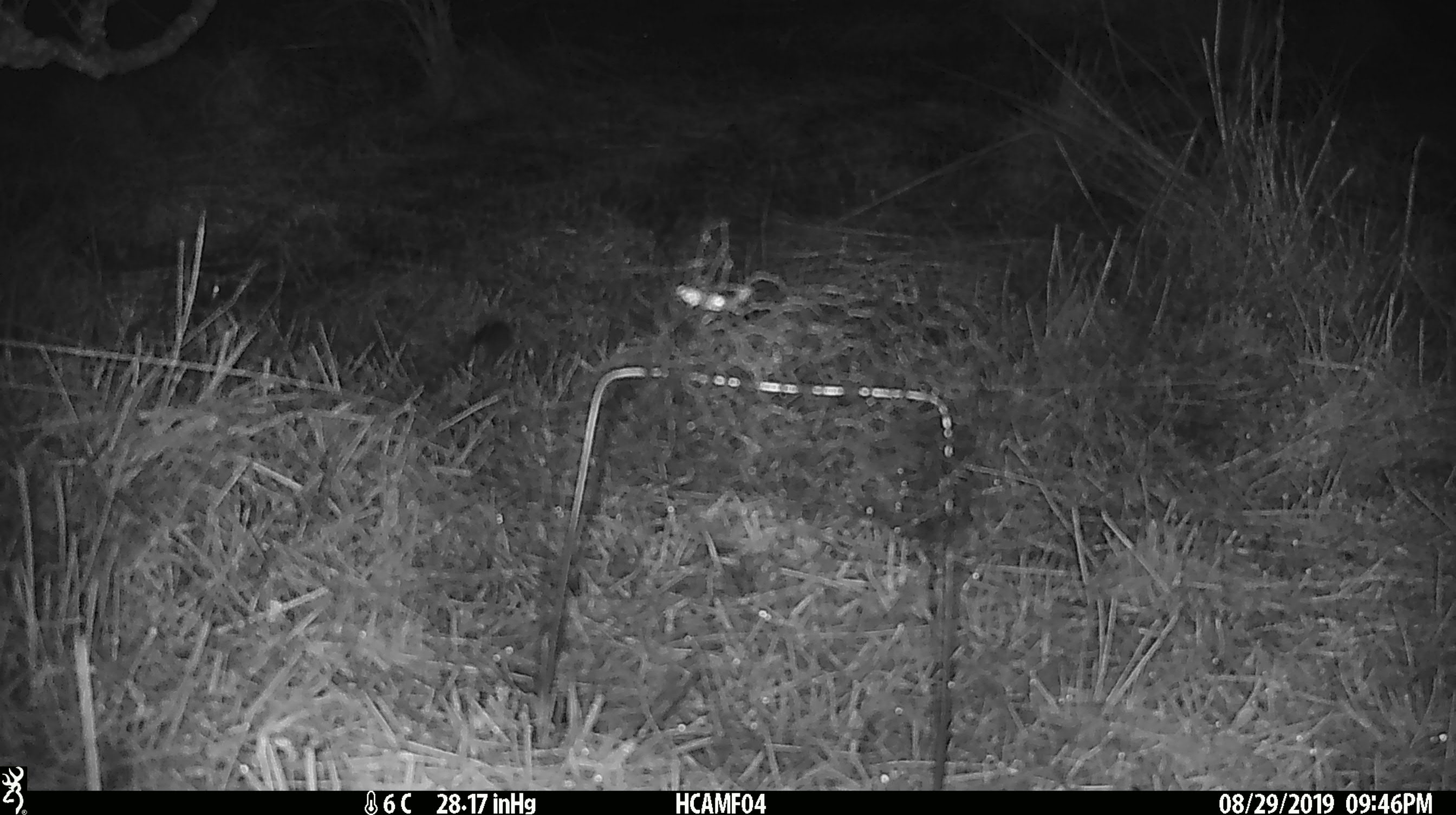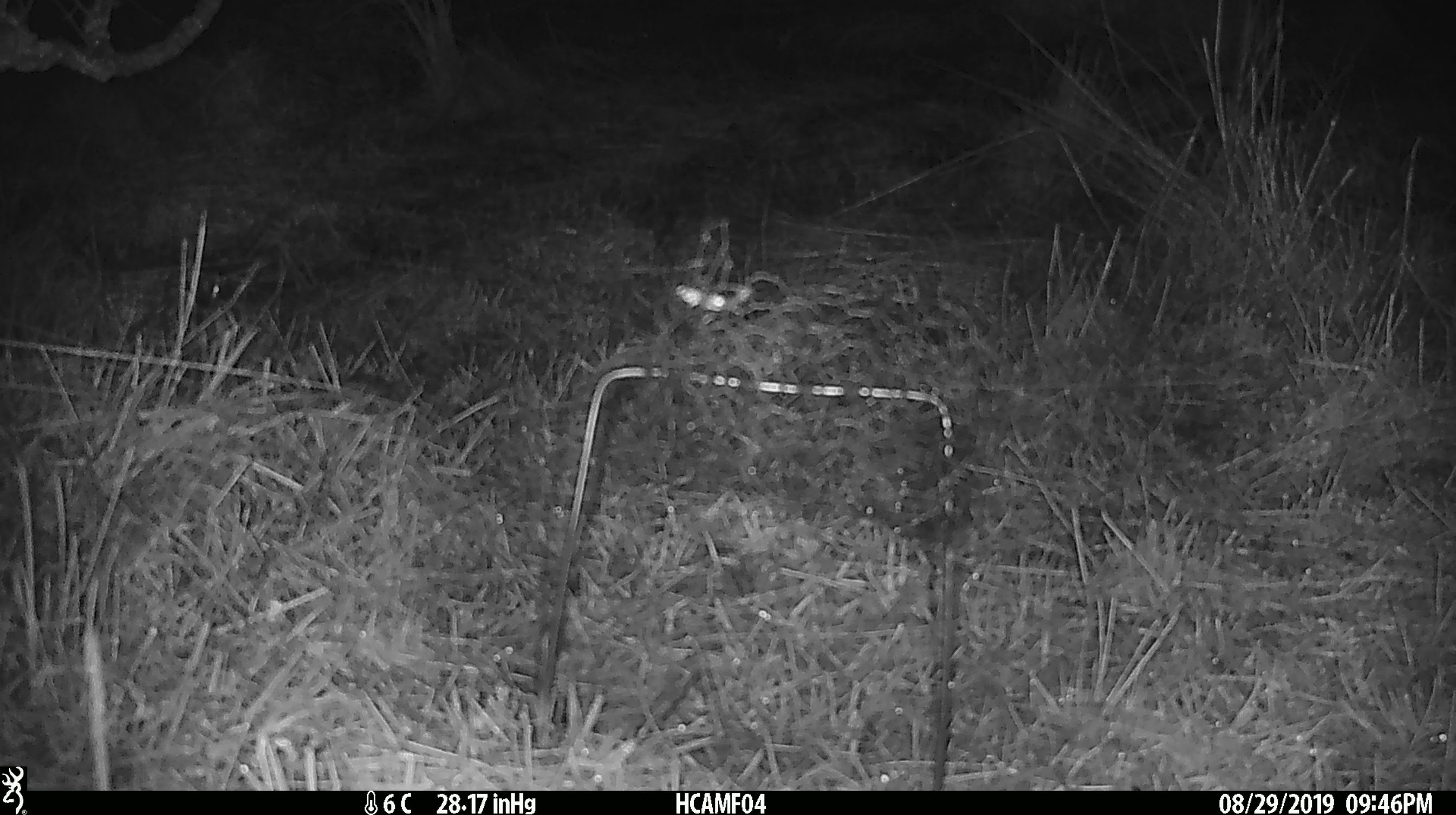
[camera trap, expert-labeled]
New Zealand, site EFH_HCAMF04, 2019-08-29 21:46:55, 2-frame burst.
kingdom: Animalia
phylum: Chordata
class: Mammalia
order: Rodentia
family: Muridae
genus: Mus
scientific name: Mus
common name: mouse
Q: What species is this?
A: Mouse (Mus).